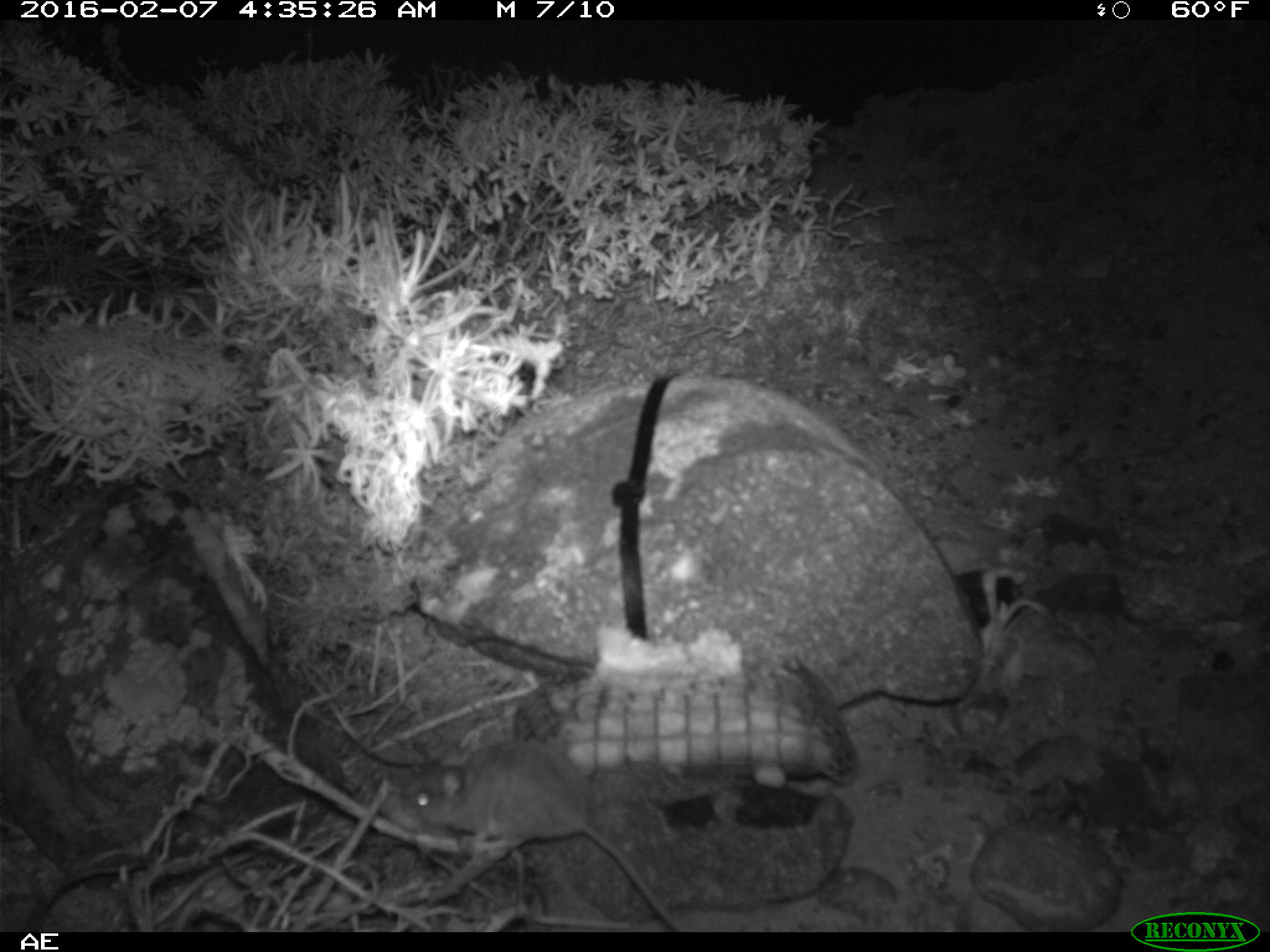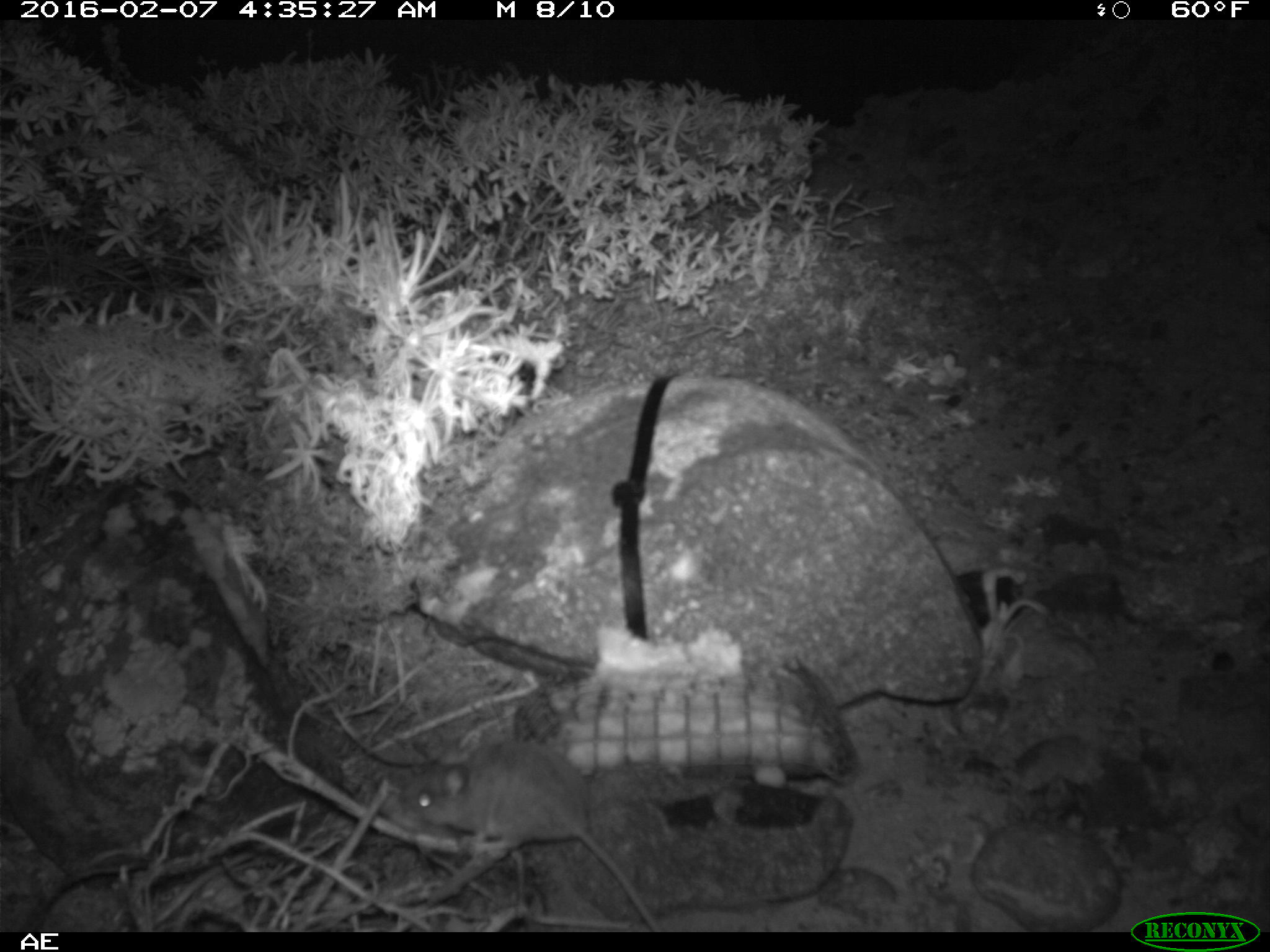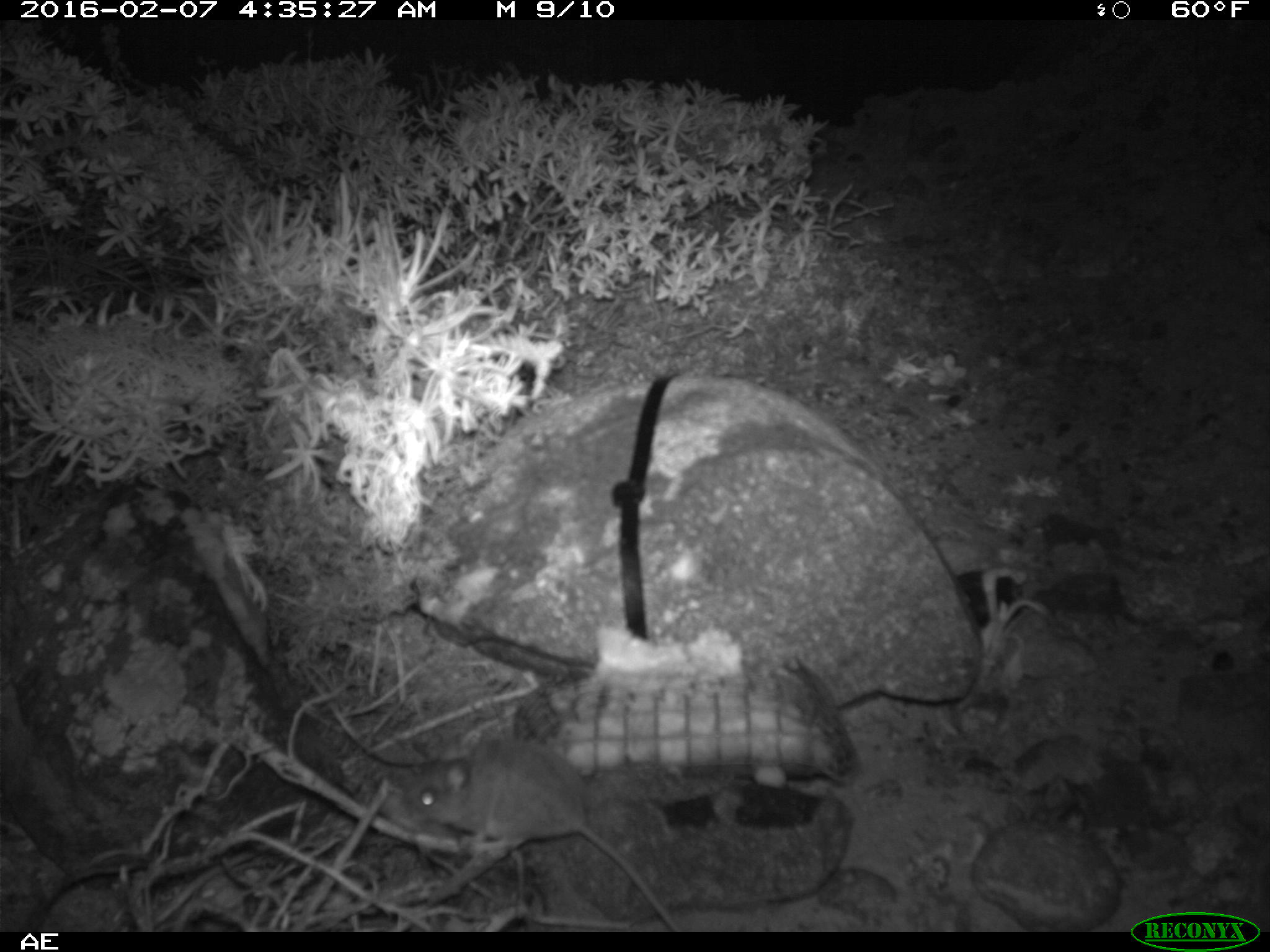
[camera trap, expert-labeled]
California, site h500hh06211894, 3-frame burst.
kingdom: Animalia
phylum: Chordata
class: Mammalia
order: Rodentia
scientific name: Rodentia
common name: rodent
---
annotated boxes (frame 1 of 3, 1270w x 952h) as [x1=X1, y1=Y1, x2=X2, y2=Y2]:
rodent: [x1=378, y1=736, x2=685, y2=933]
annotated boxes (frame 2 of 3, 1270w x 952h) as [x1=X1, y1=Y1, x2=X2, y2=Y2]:
rodent: [x1=398, y1=741, x2=659, y2=929]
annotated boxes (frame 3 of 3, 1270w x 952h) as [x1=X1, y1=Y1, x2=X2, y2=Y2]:
rodent: [x1=402, y1=739, x2=682, y2=932]